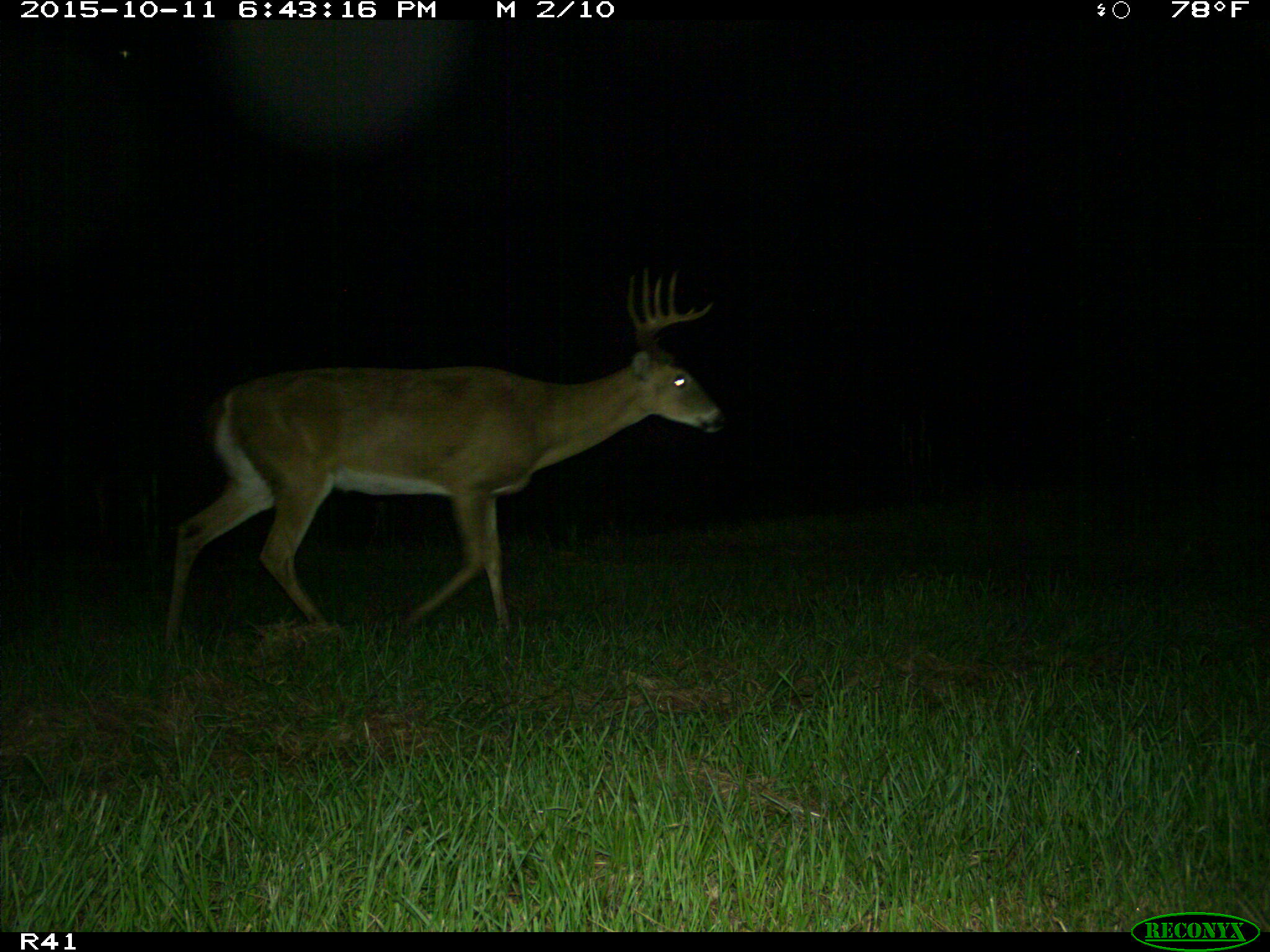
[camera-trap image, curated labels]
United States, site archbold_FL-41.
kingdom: Animalia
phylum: Chordata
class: Mammalia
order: Artiodactyla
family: Cervidae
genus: Odocoileus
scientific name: Odocoileus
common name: deer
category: unidentified deer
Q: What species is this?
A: Unidentified deer (deer) (Odocoileus).